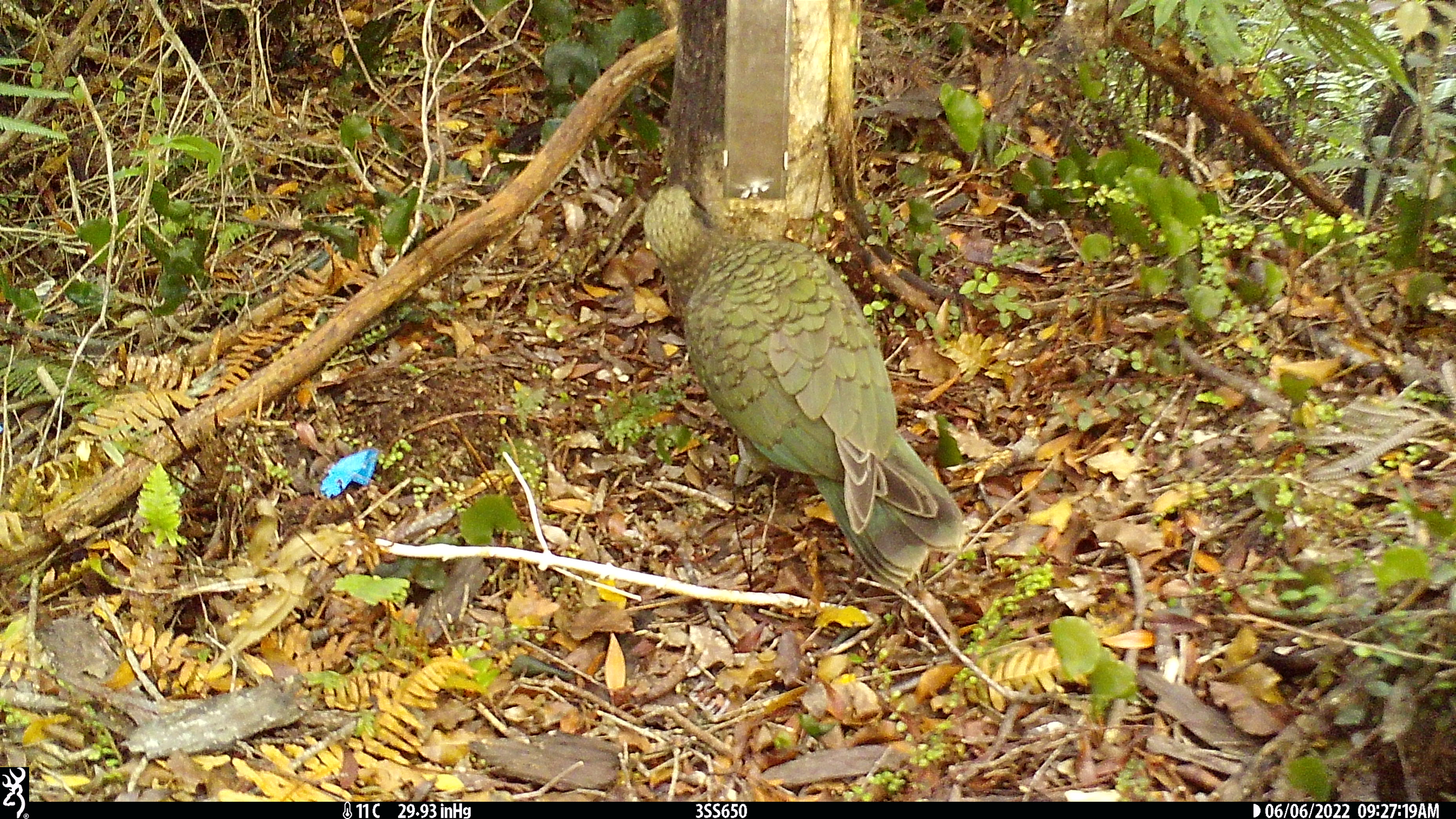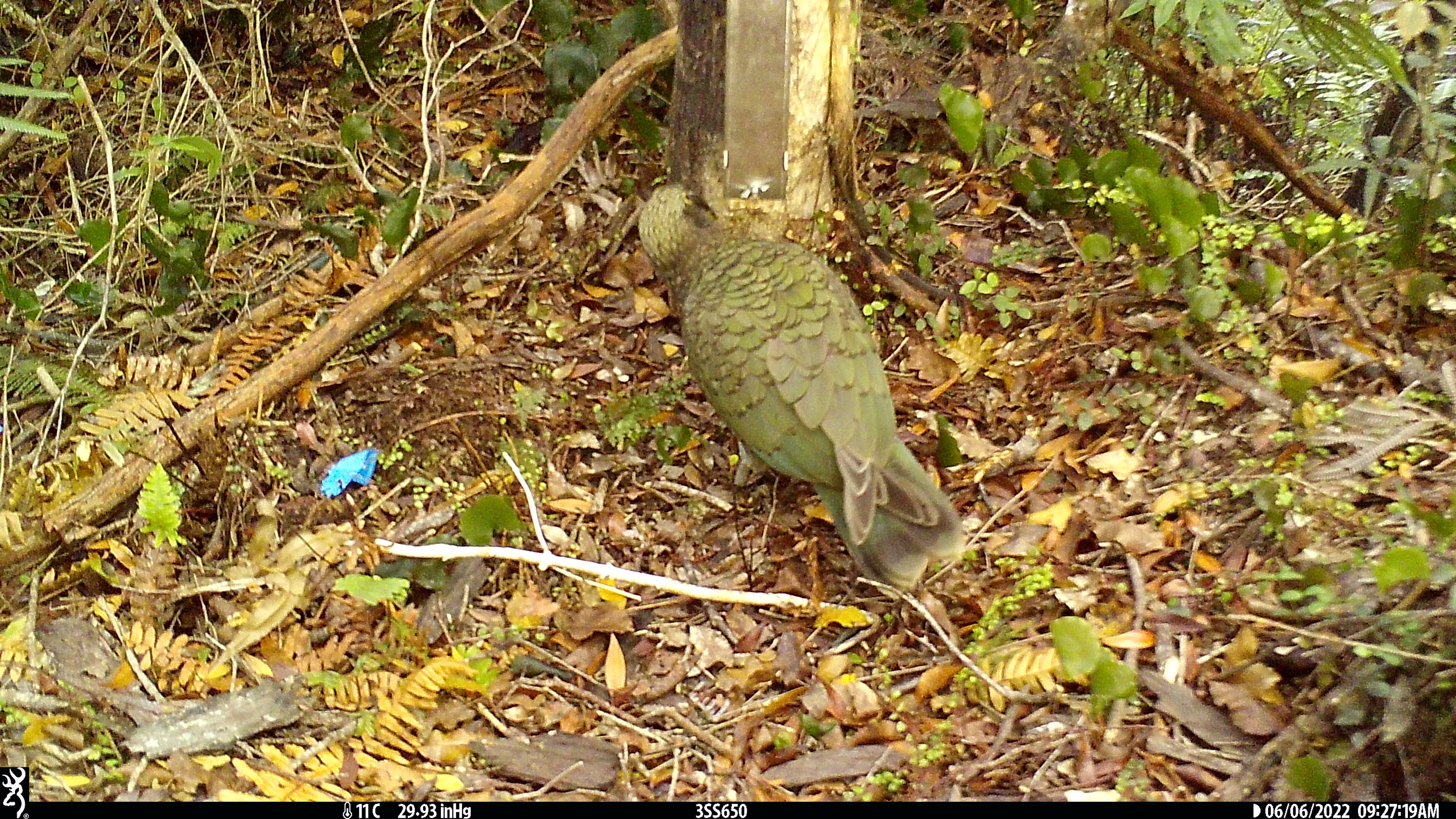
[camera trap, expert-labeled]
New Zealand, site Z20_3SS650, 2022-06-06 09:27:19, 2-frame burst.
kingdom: Animalia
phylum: Chordata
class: Aves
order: Psittaciformes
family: Strigopidae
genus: Nestor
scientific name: Nestor notabilis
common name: kea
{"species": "kea (Nestor notabilis)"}